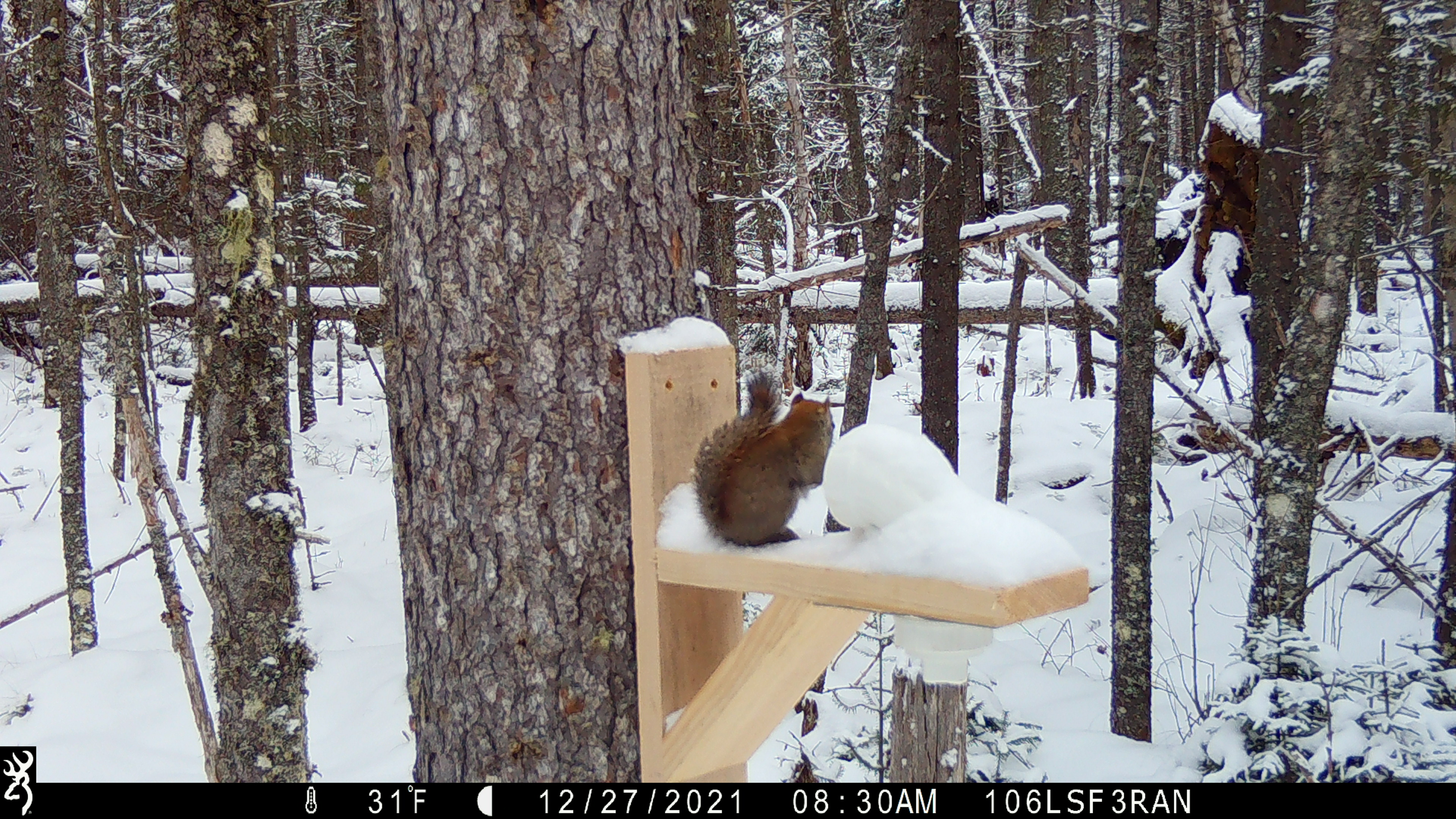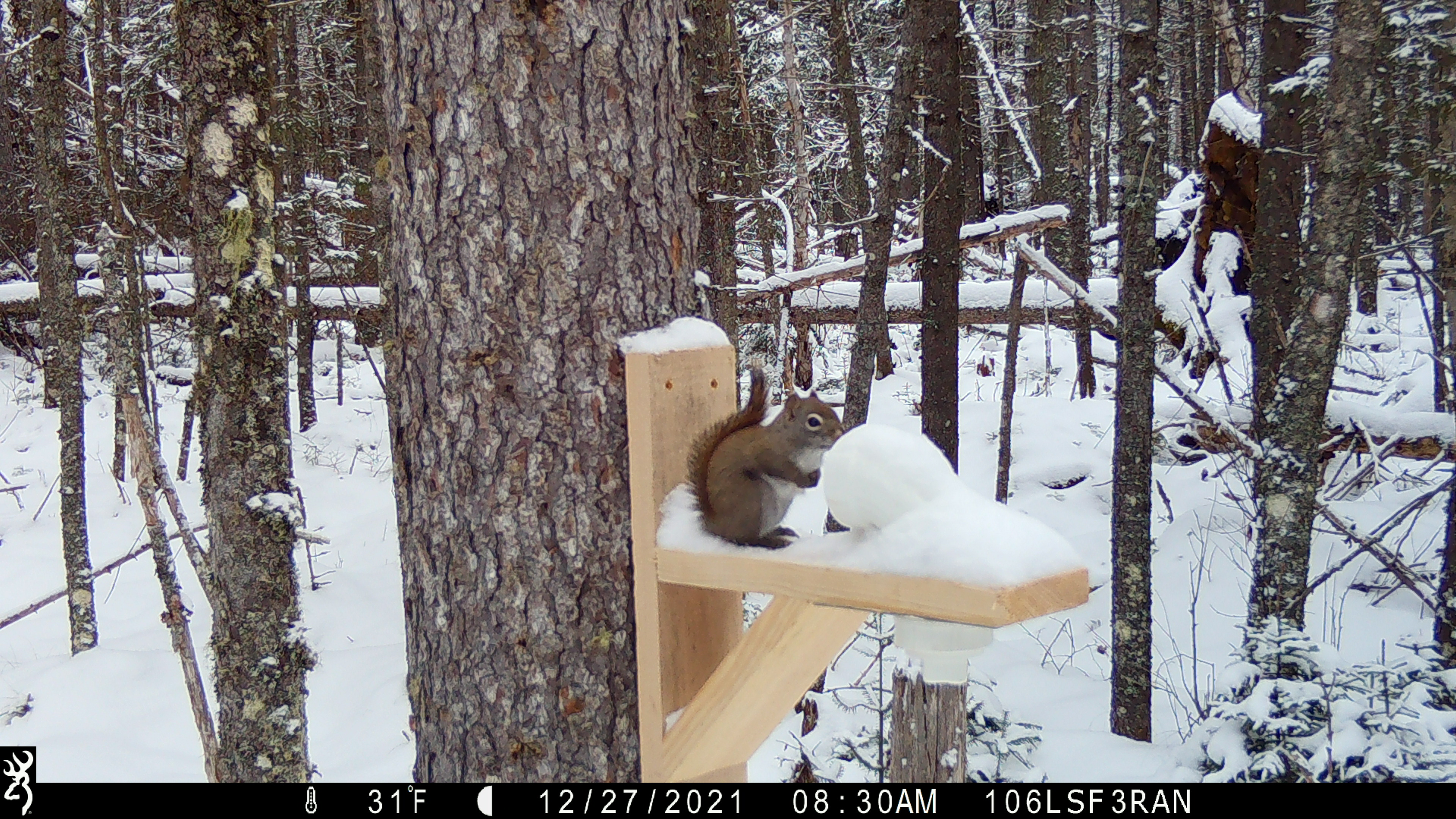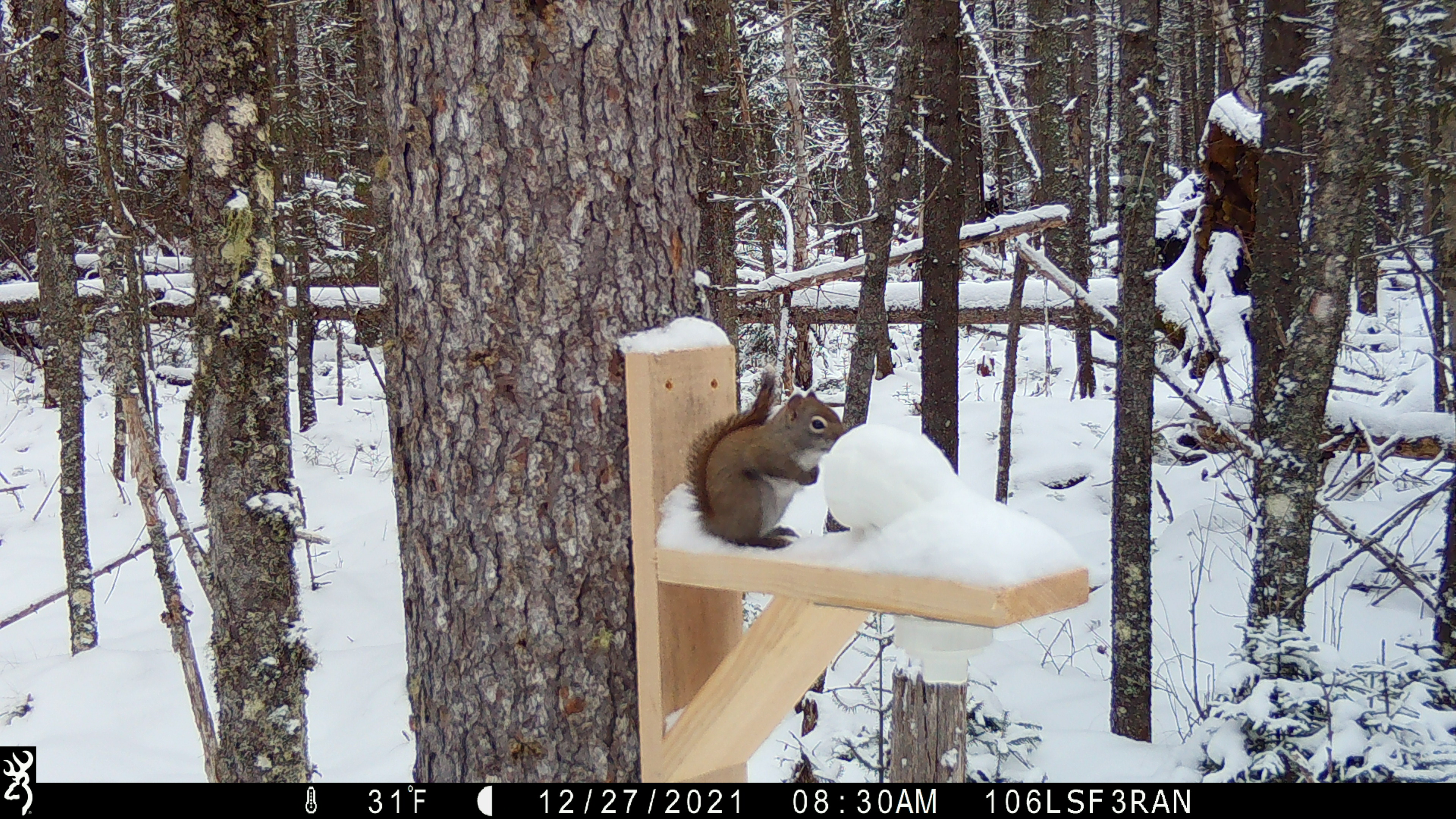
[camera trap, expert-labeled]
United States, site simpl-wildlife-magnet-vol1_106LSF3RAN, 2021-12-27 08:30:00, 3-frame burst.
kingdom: Animalia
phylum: Chordata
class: Mammalia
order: Rodentia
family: Sciuridae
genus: Tamiasciurus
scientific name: Tamiasciurus hudsonicus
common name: red squirrel